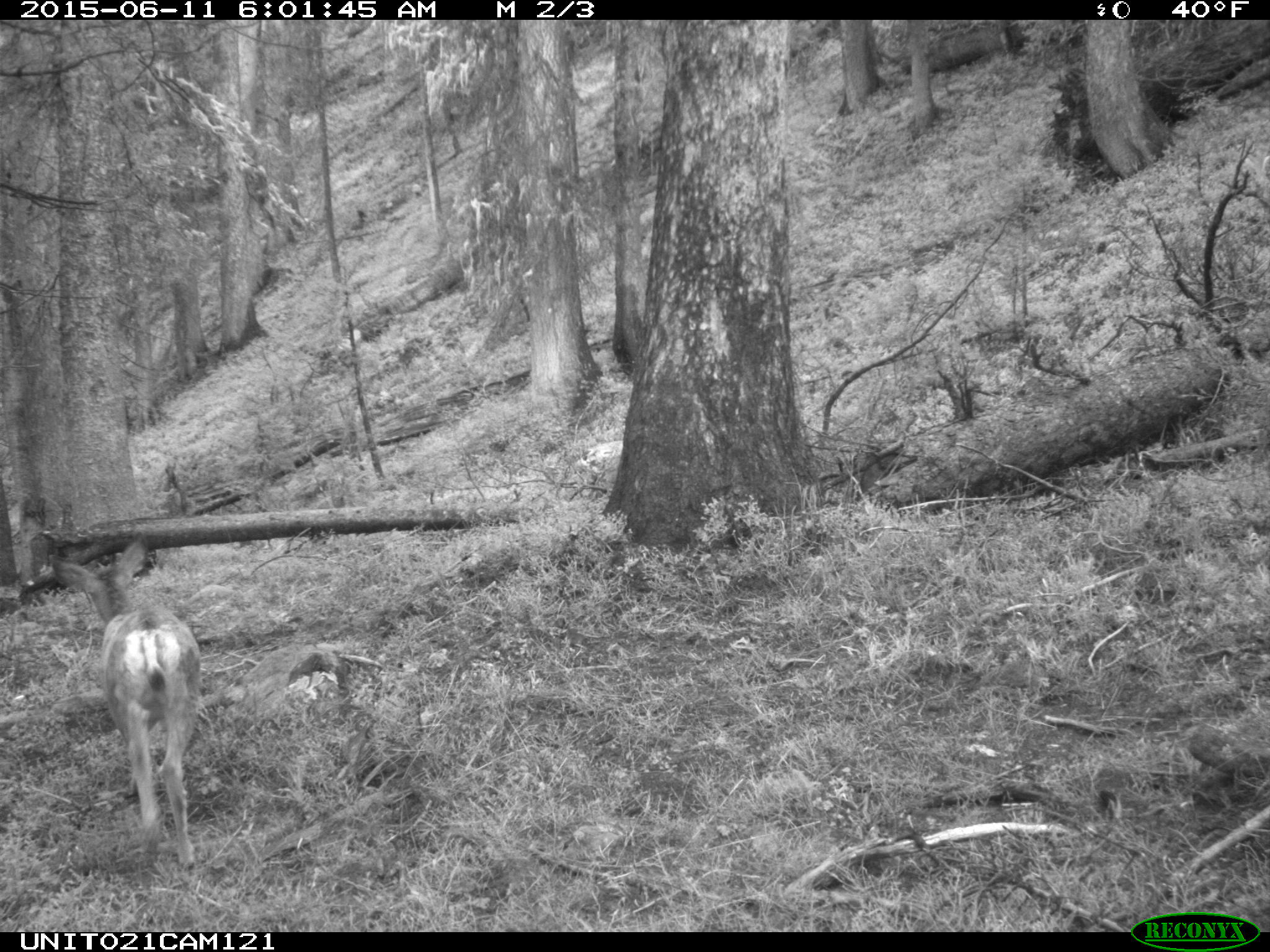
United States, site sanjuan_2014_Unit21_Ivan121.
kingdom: Animalia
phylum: Chordata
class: Mammalia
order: Artiodactyla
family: Cervidae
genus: Odocoileus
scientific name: Odocoileus hemionus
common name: mule deer